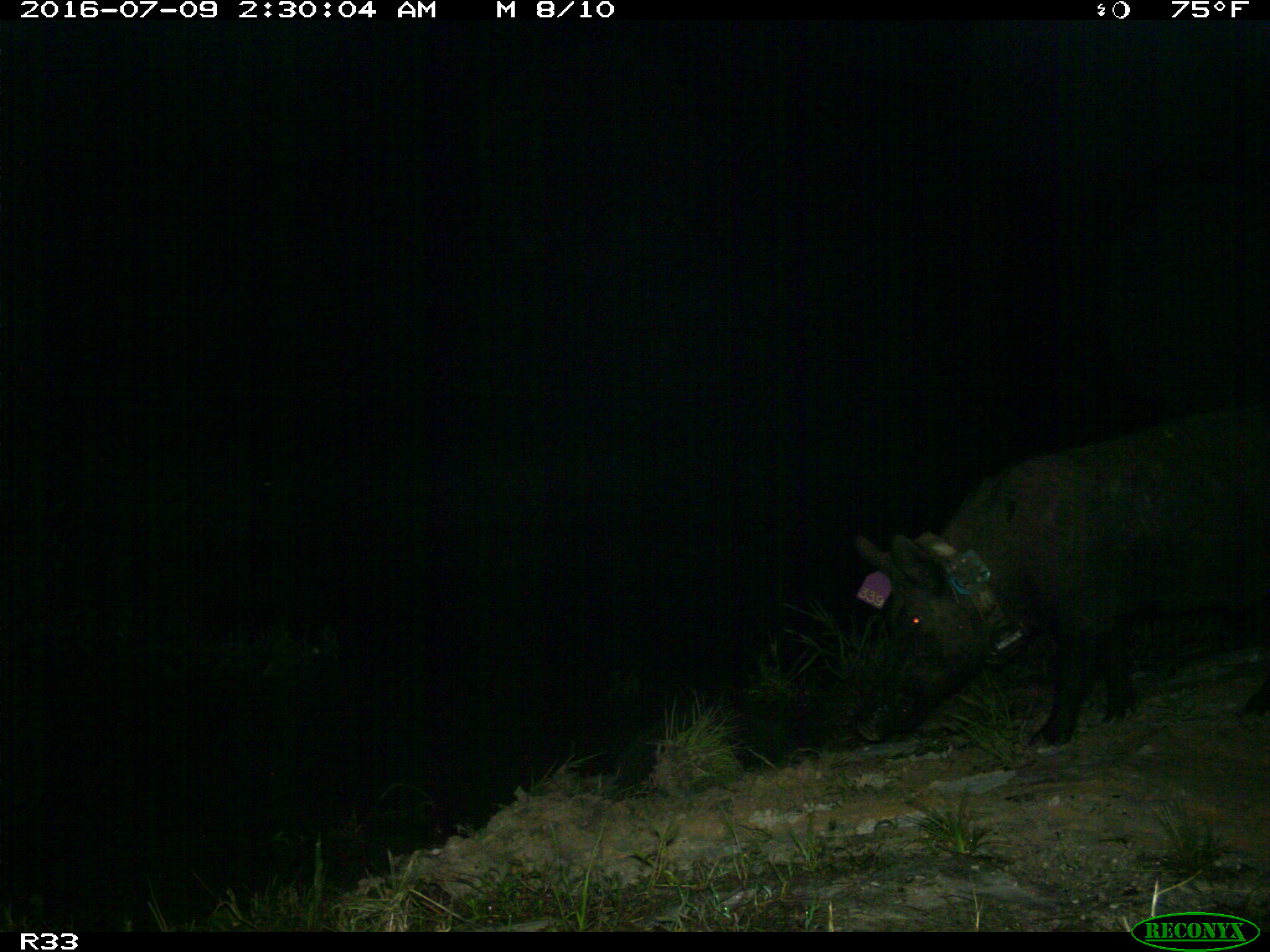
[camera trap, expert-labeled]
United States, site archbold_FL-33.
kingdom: Animalia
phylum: Chordata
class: Mammalia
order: Artiodactyla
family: Suidae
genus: Sus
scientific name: Sus scrofa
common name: wild boar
Sus scrofa (wild boar).